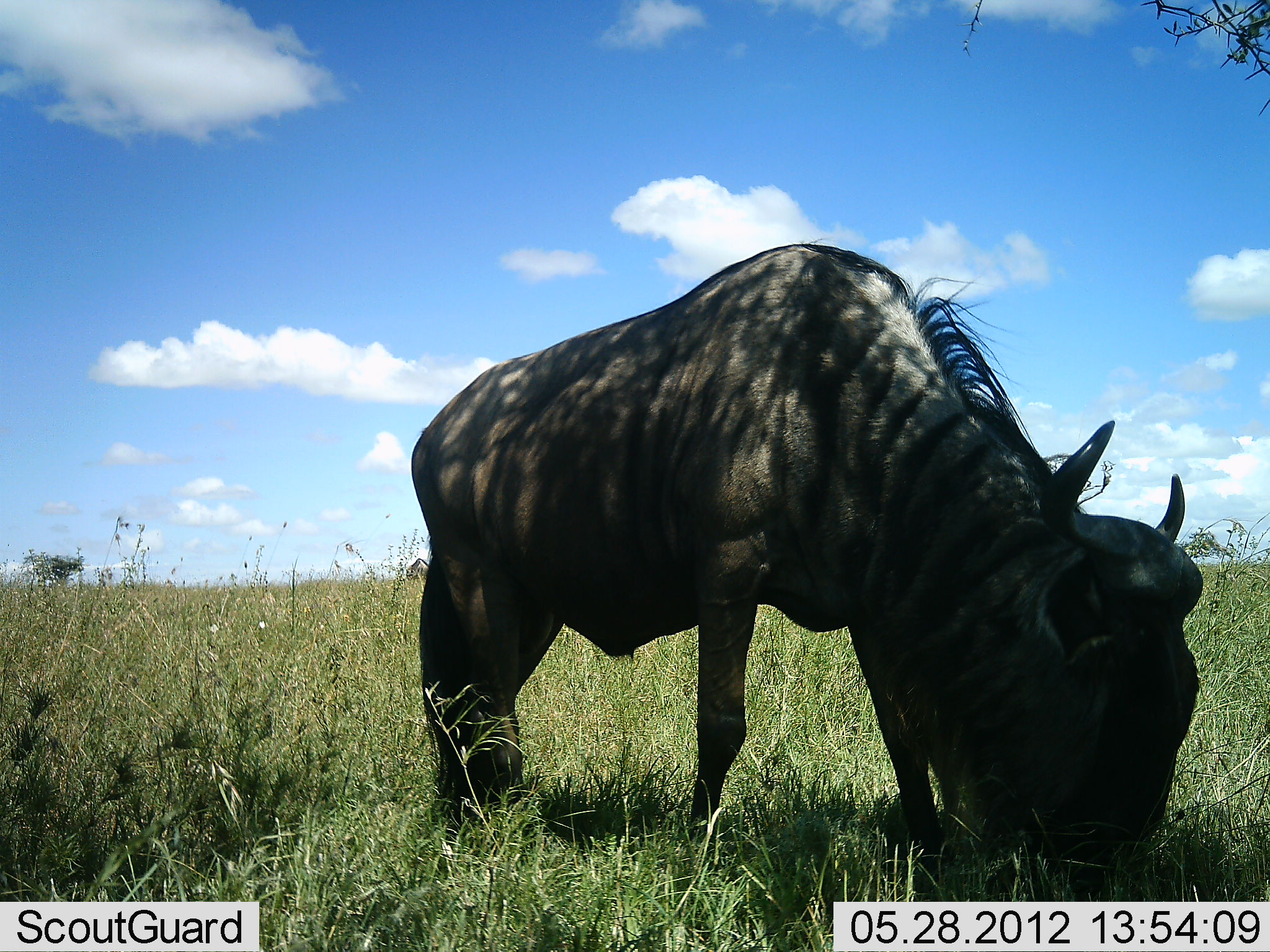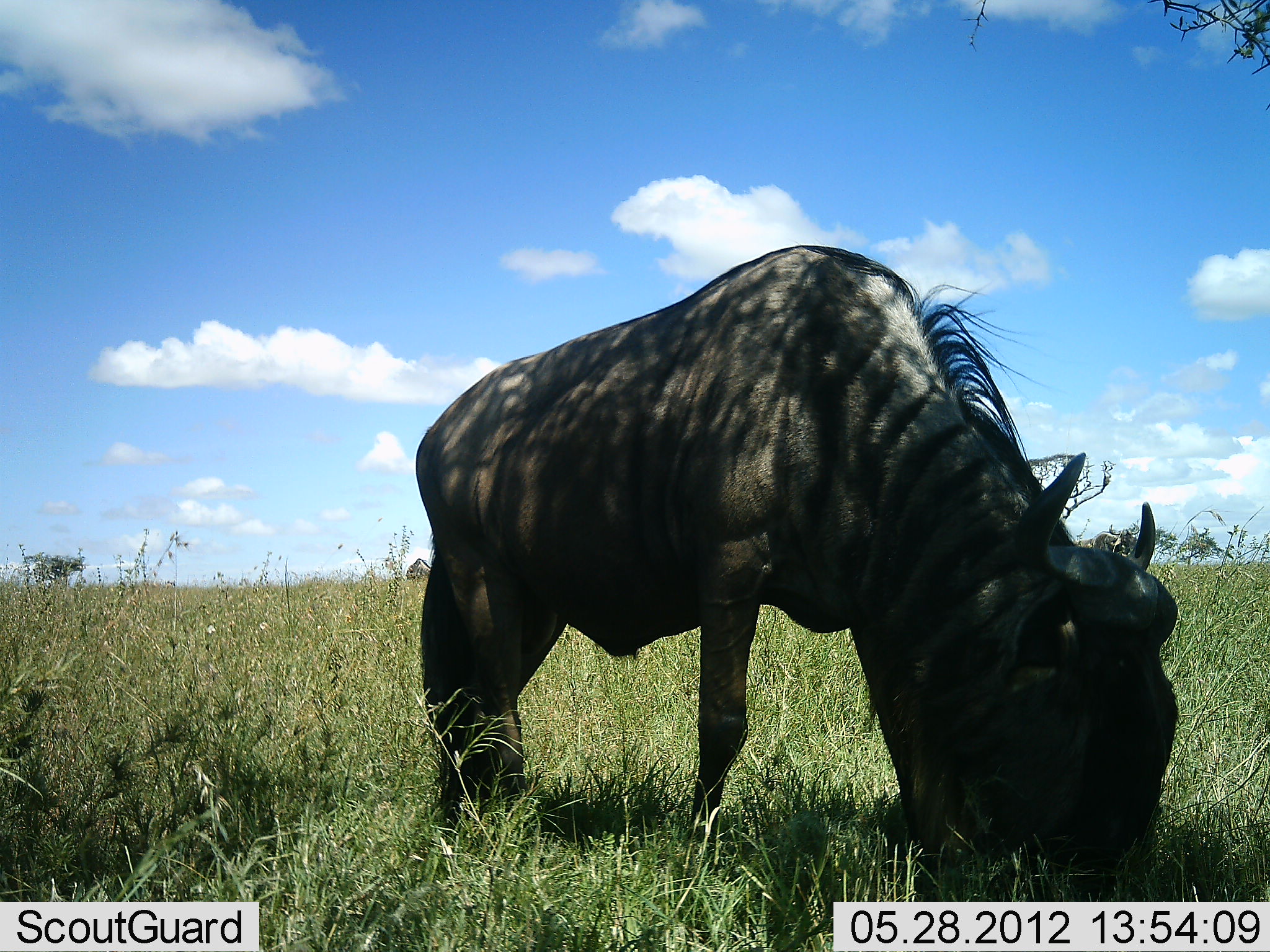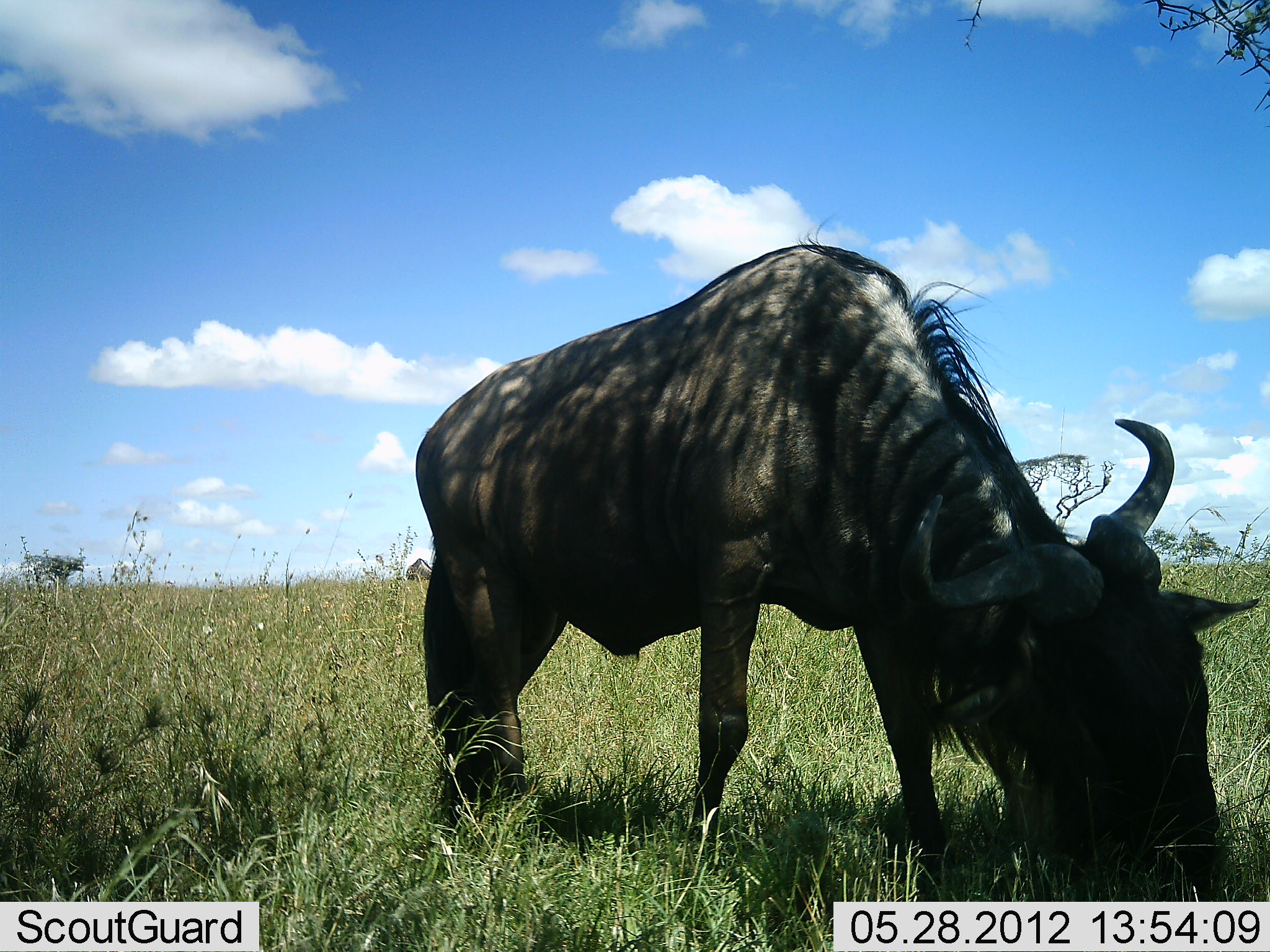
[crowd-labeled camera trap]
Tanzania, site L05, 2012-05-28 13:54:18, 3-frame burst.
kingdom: Animalia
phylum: Chordata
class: Mammalia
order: Artiodactyla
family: Bovidae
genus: Connochaetes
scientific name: Connochaetes taurinus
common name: blue wildebeest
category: wildebeest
Wildebeest (blue wildebeest) (Connochaetes taurinus), count 1. Behavior (volunteer vote fractions): standing 10%, resting 0%, moving 0%, interacting 0%. Young present (vote fraction): 0%. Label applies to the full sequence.